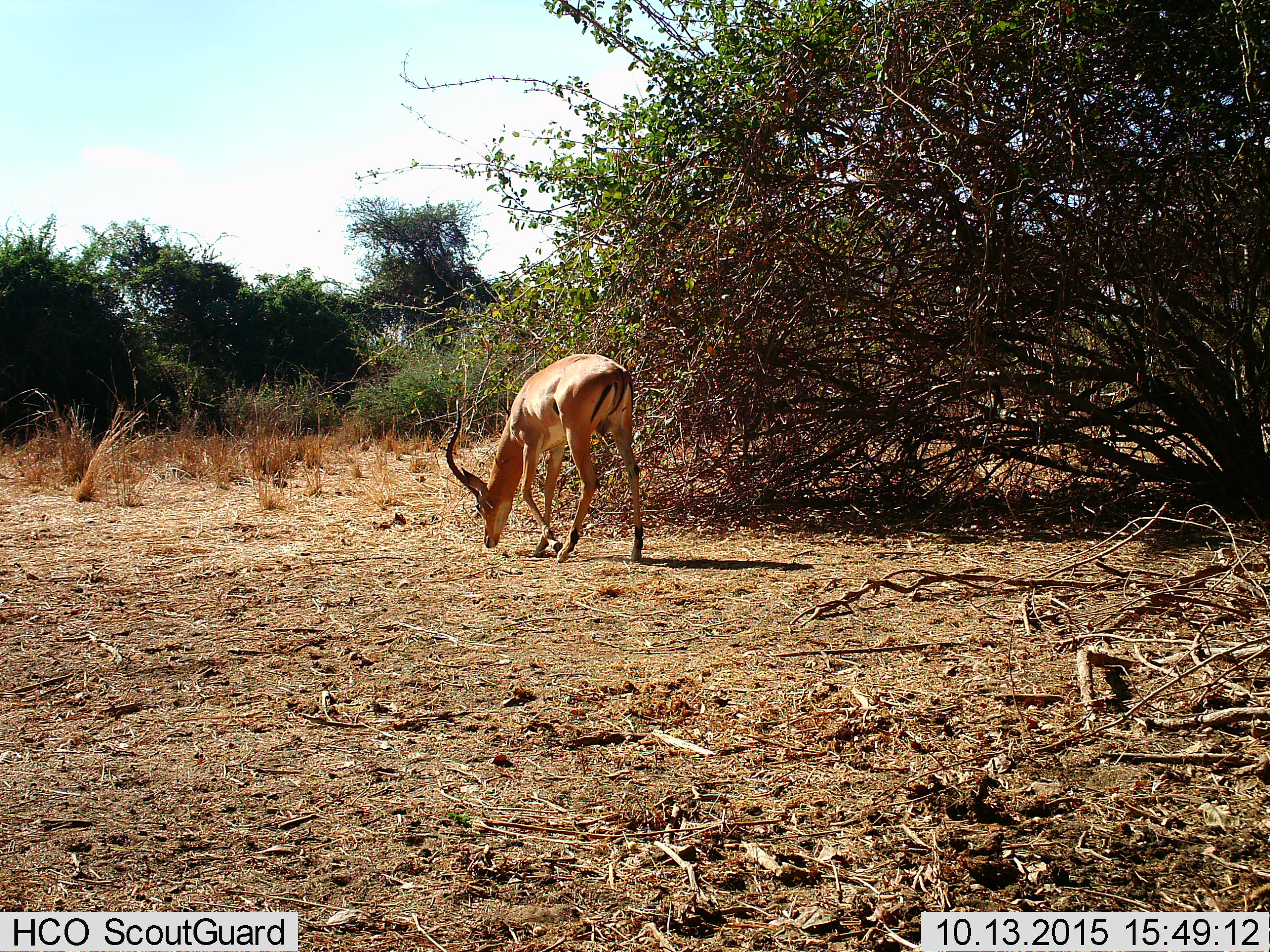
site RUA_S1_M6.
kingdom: Animalia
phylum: Chordata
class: Mammalia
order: Artiodactyla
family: Bovidae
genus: Aepyceros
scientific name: Aepyceros melampus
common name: impala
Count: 1.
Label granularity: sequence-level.